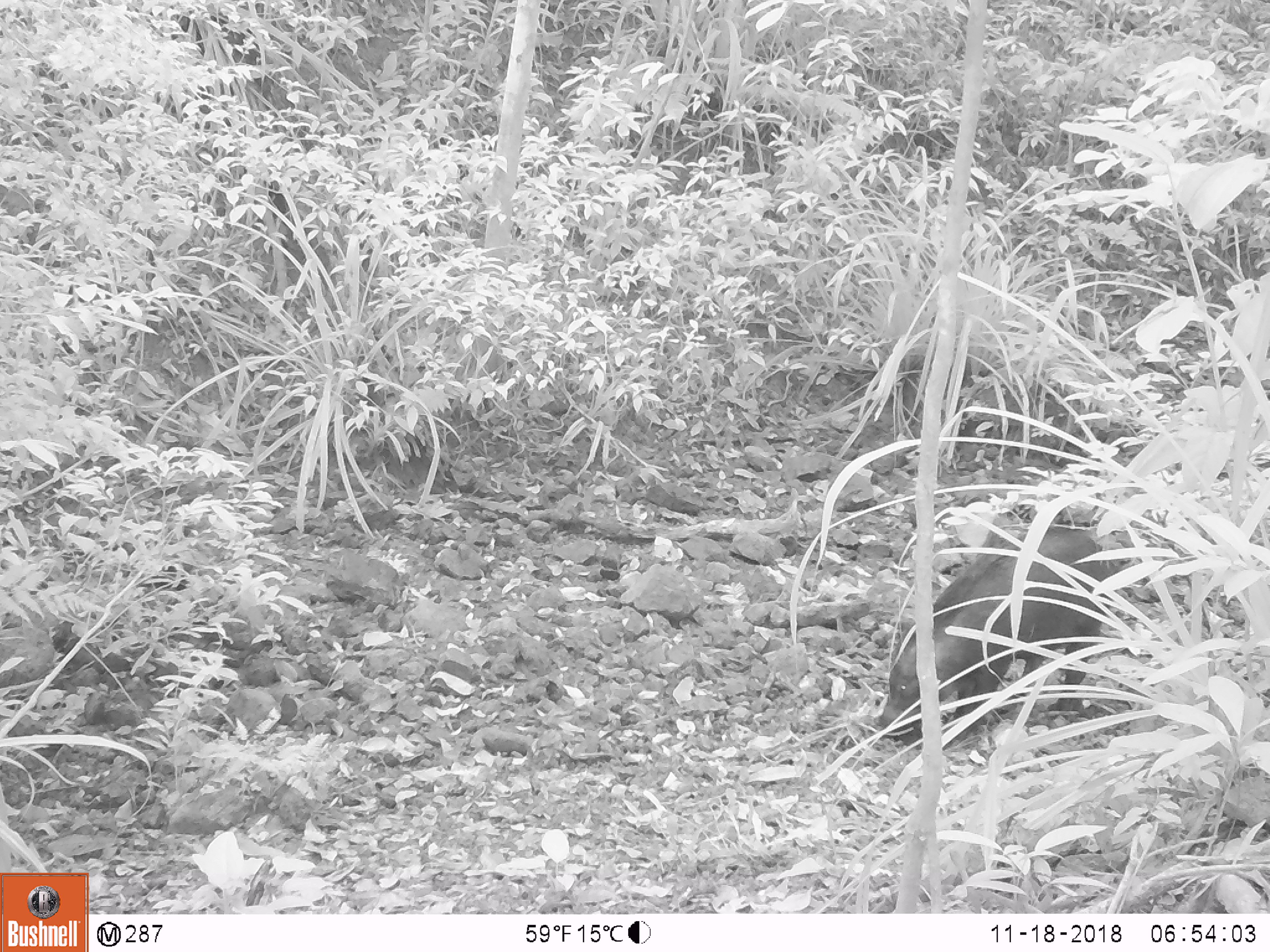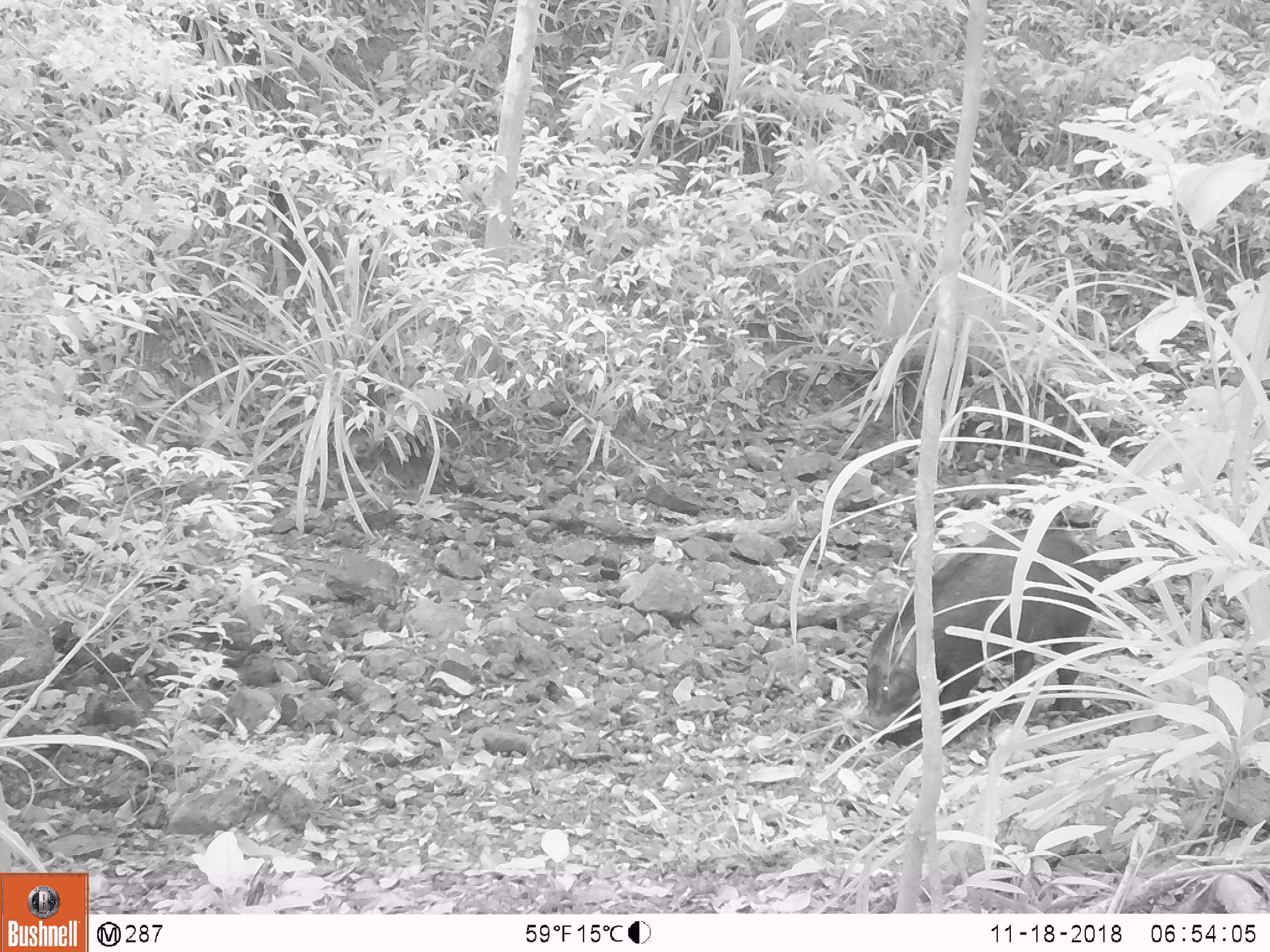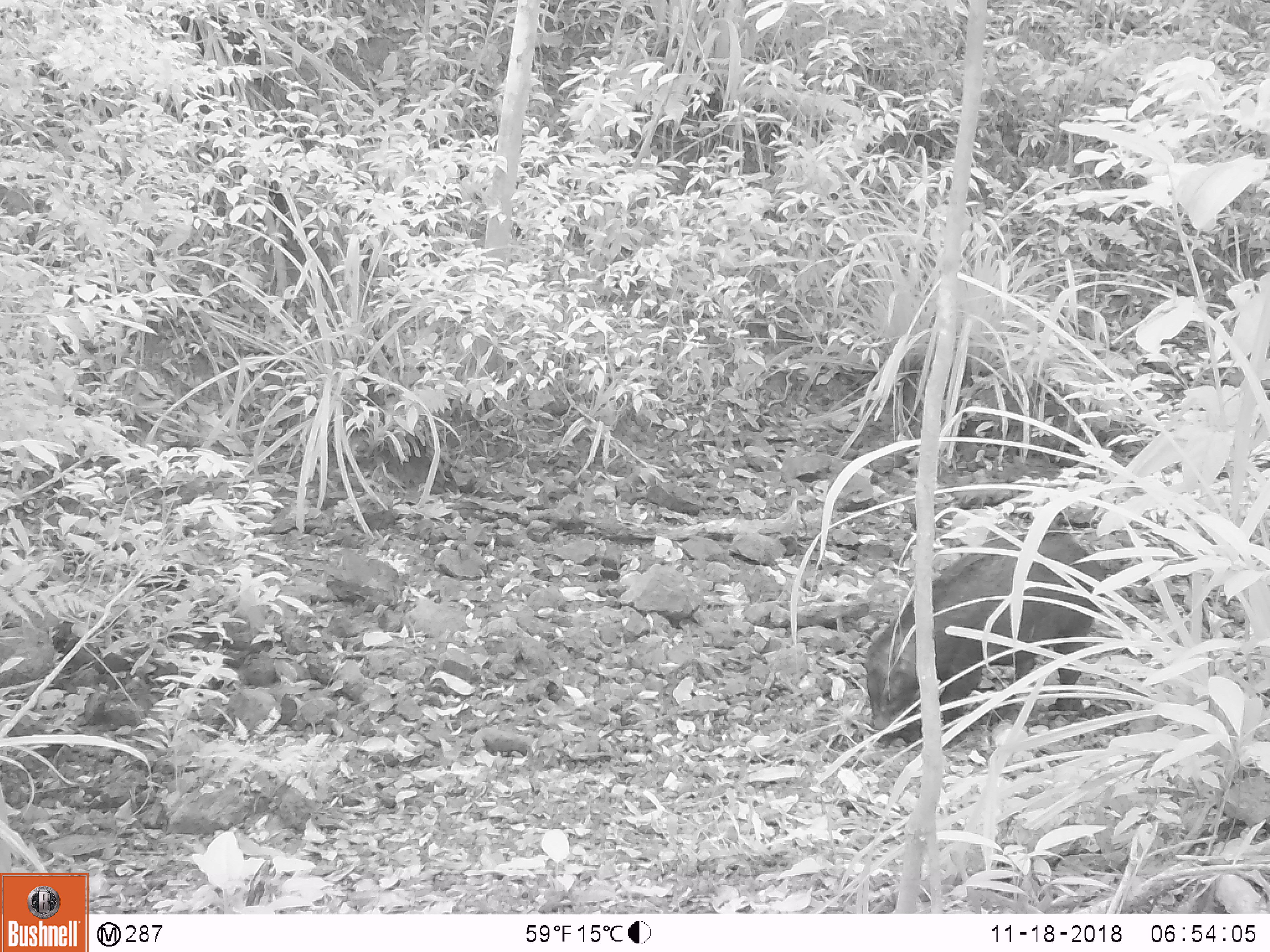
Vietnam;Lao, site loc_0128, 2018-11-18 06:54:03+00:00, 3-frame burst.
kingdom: Animalia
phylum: Chordata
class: Mammalia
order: Artiodactyla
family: Suidae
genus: Sus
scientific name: Sus scrofa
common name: eurasian wild pig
Eurasian wild pig (Sus scrofa). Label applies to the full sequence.